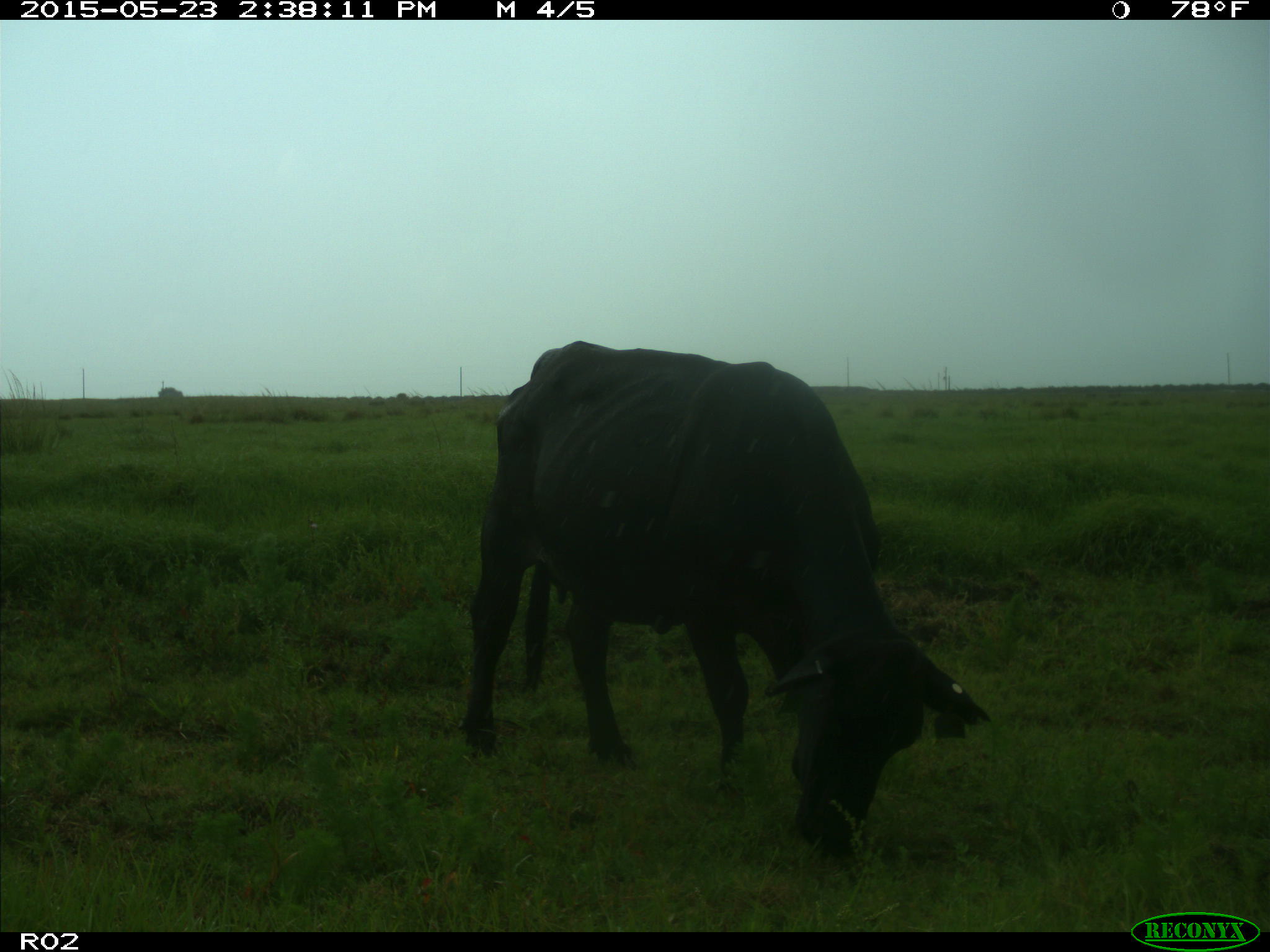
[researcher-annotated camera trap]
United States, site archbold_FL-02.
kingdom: Animalia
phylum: Chordata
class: Mammalia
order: Artiodactyla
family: Bovidae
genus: Bos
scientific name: Bos taurus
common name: domestic cow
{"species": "Bos taurus (domestic cow)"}